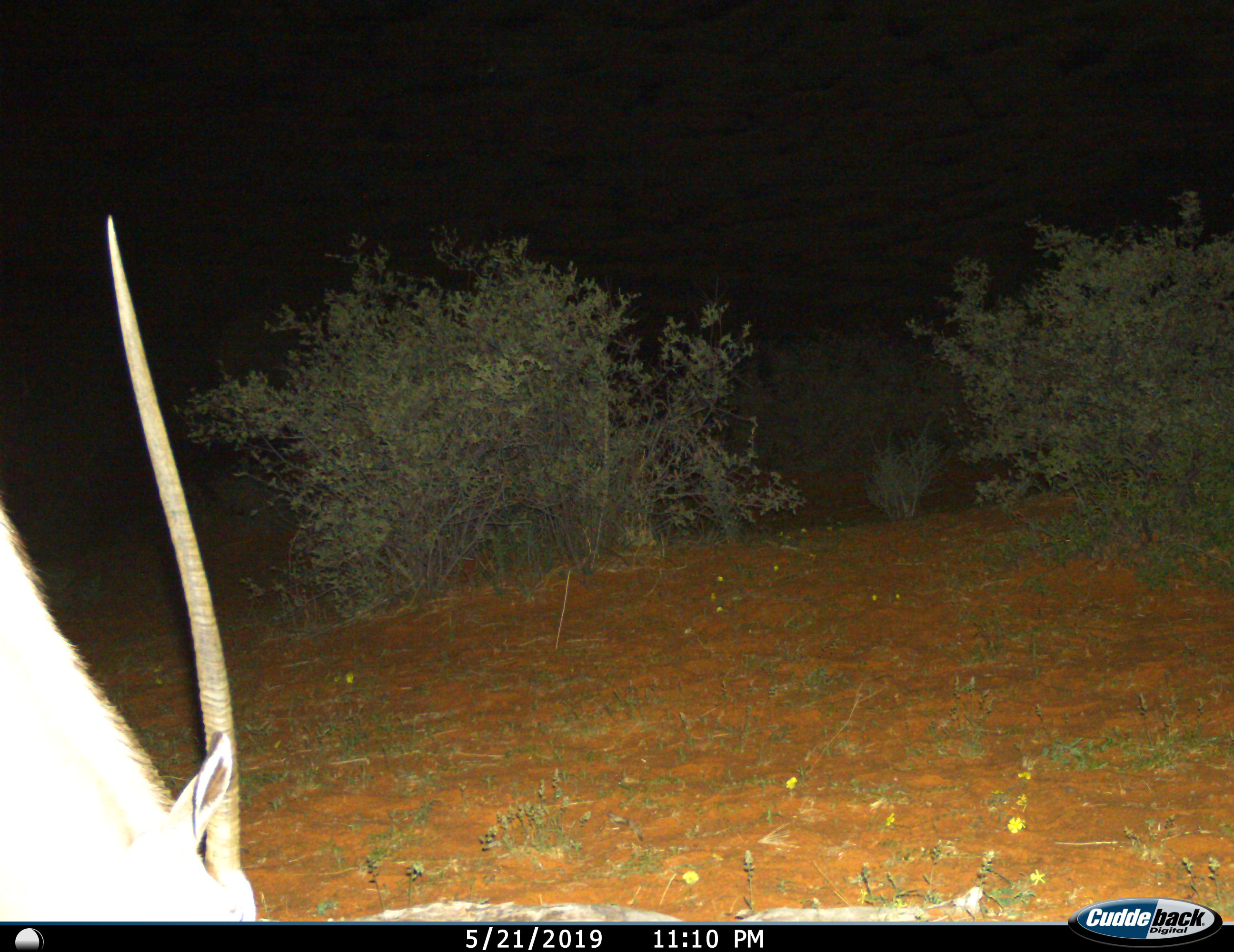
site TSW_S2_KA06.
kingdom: Animalia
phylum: Chordata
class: Mammalia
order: Artiodactyla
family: Bovidae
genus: Oryx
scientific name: Oryx gazella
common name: gemsbok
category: oryx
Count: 1.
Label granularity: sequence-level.